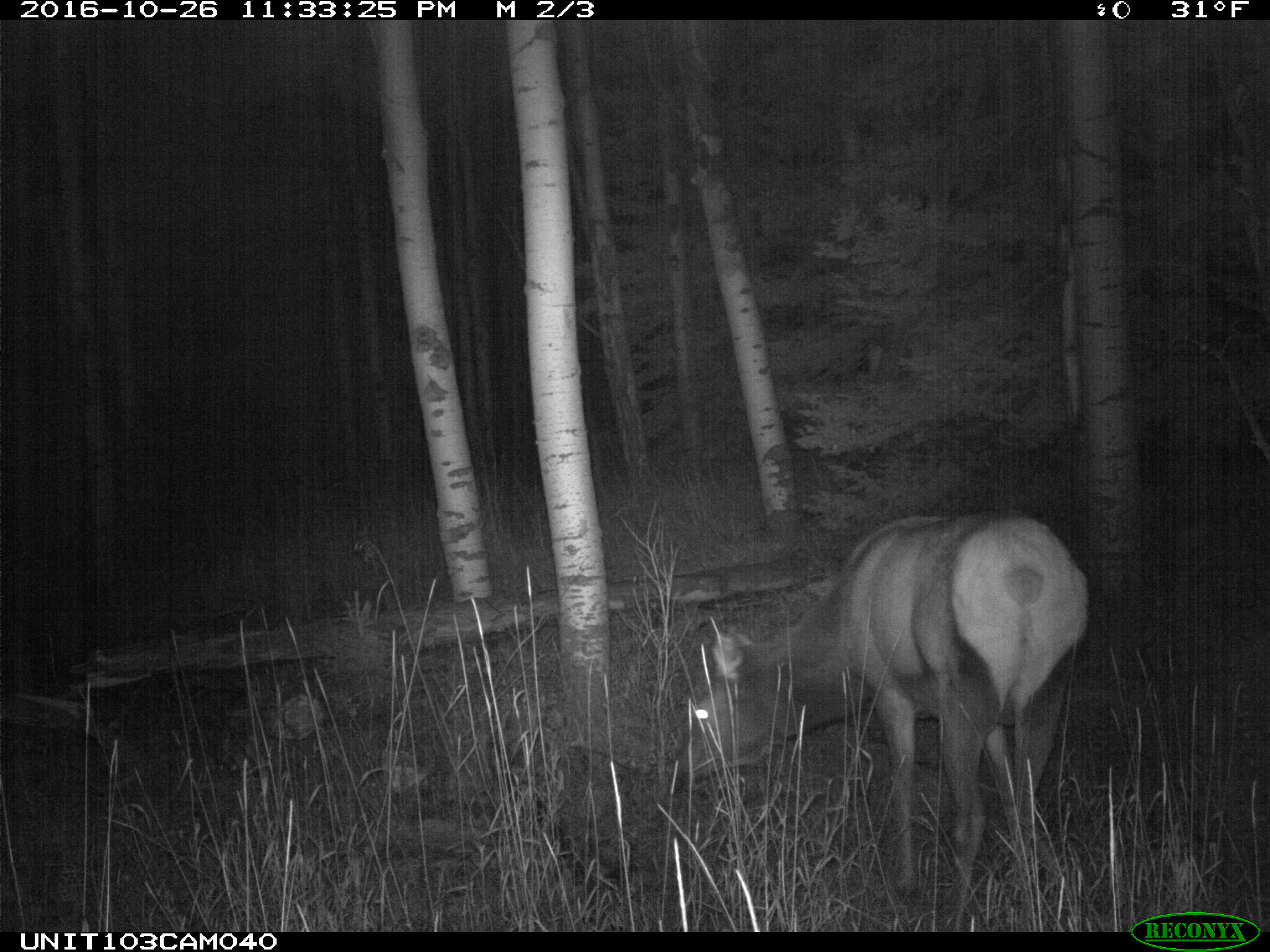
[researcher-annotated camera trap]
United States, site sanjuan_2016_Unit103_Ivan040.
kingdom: Animalia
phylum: Chordata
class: Mammalia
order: Artiodactyla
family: Cervidae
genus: Cervus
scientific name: Cervus elaphus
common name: red deer